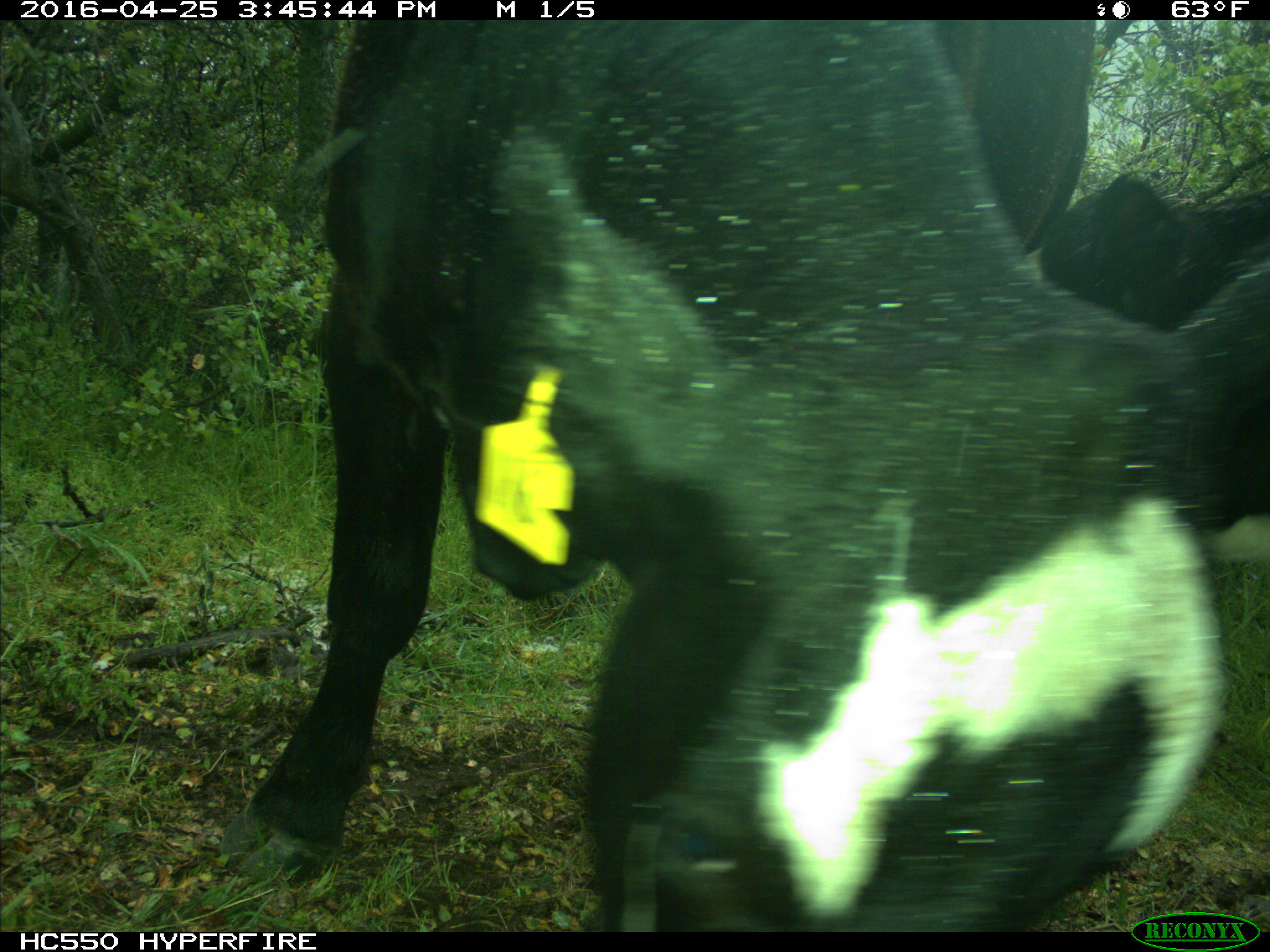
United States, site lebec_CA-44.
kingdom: Animalia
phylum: Chordata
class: Mammalia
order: Artiodactyla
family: Bovidae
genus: Bos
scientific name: Bos taurus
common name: domestic cow